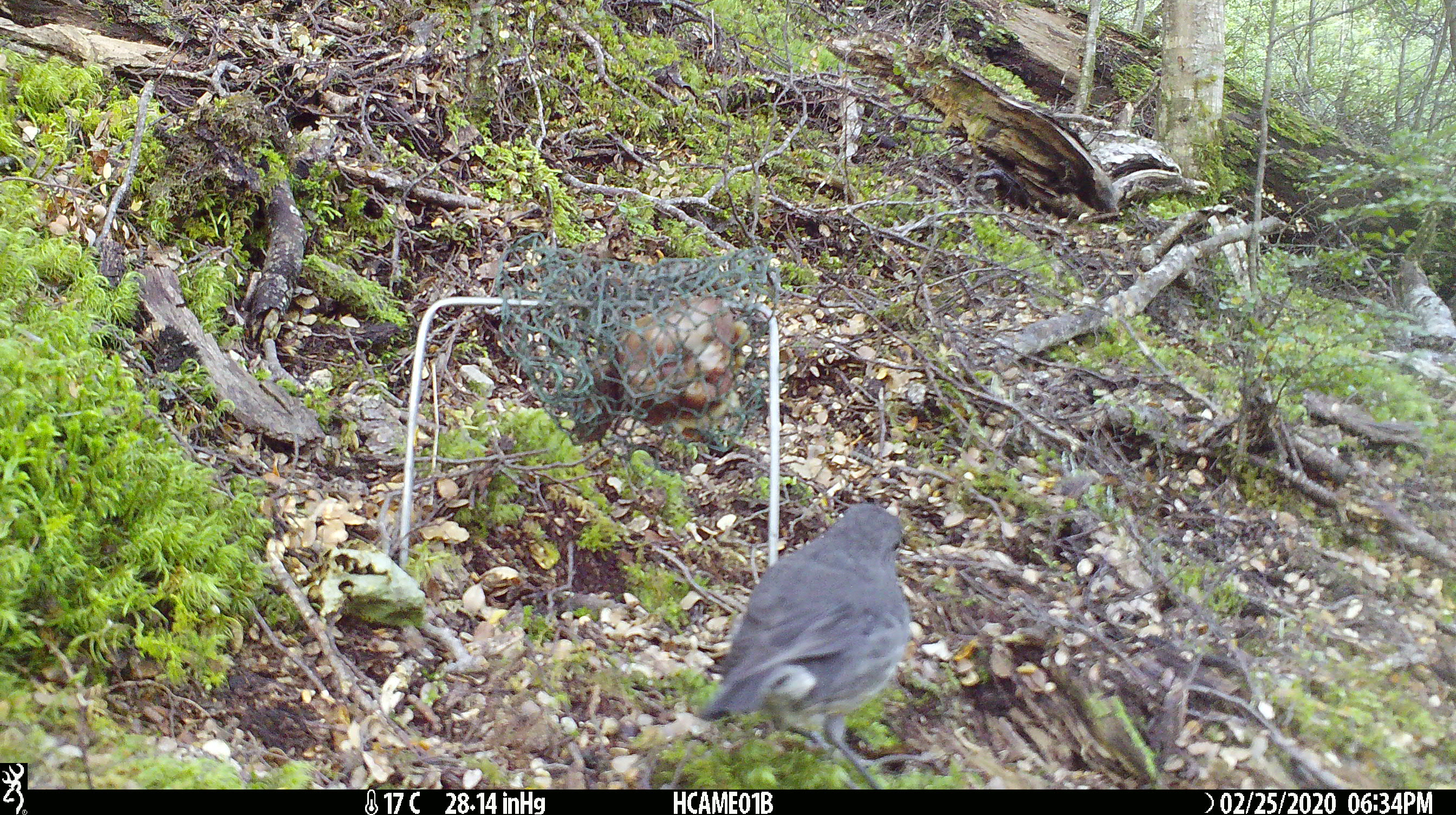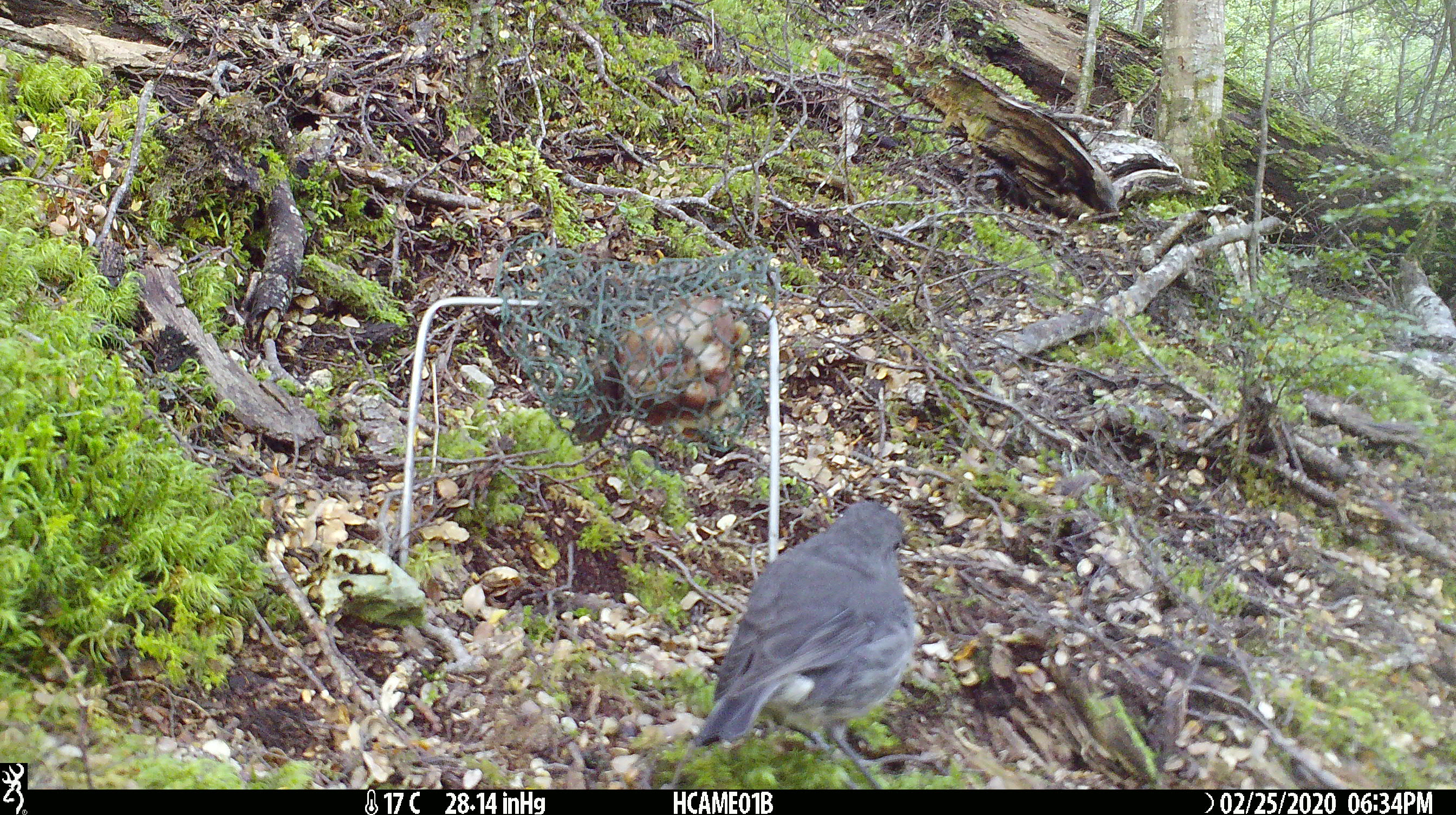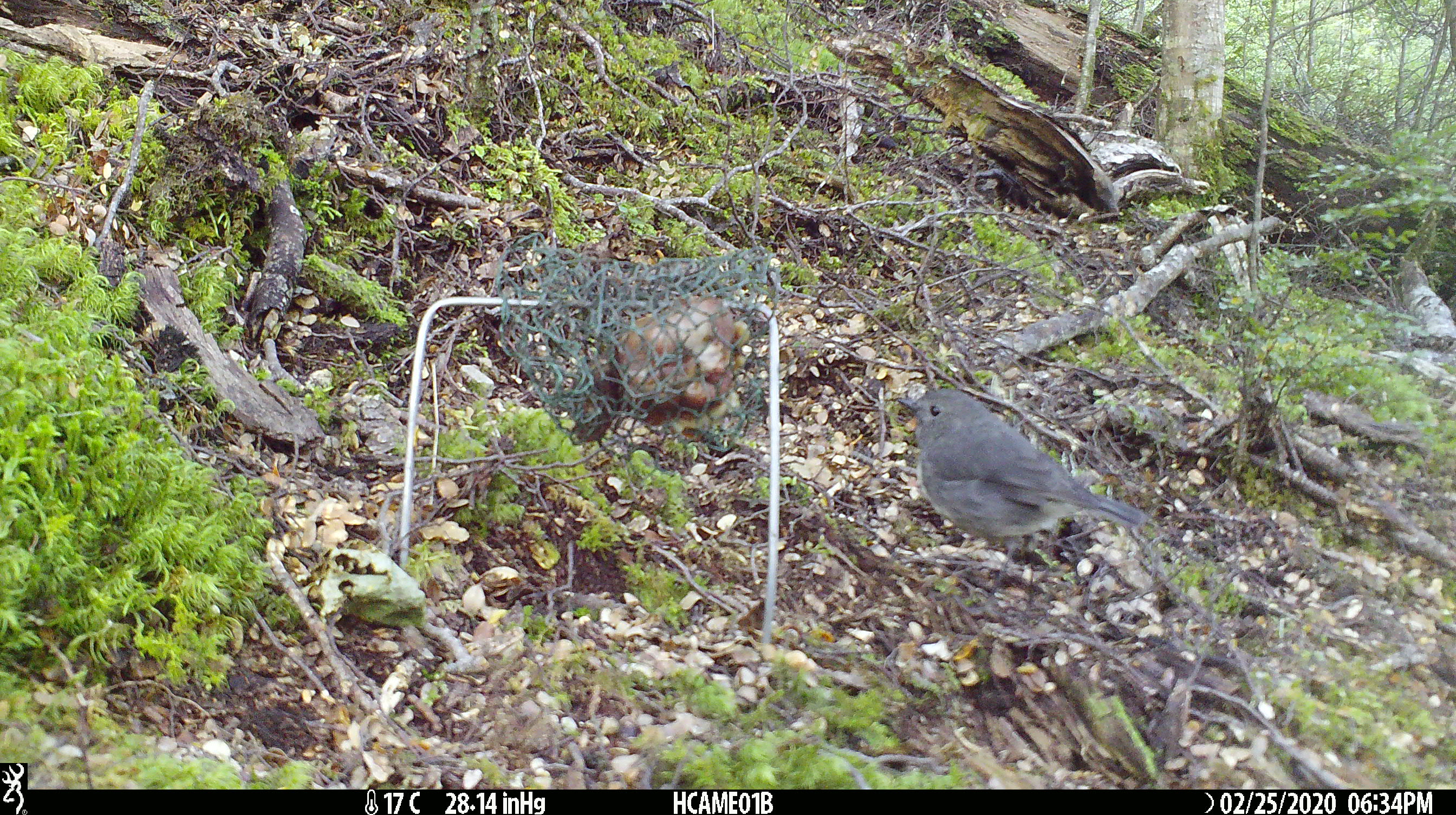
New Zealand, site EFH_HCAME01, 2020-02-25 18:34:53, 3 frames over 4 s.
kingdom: Animalia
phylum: Chordata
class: Aves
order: Passeriformes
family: Petroicidae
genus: Petroica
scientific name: Petroica australis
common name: new zealand robin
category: robin